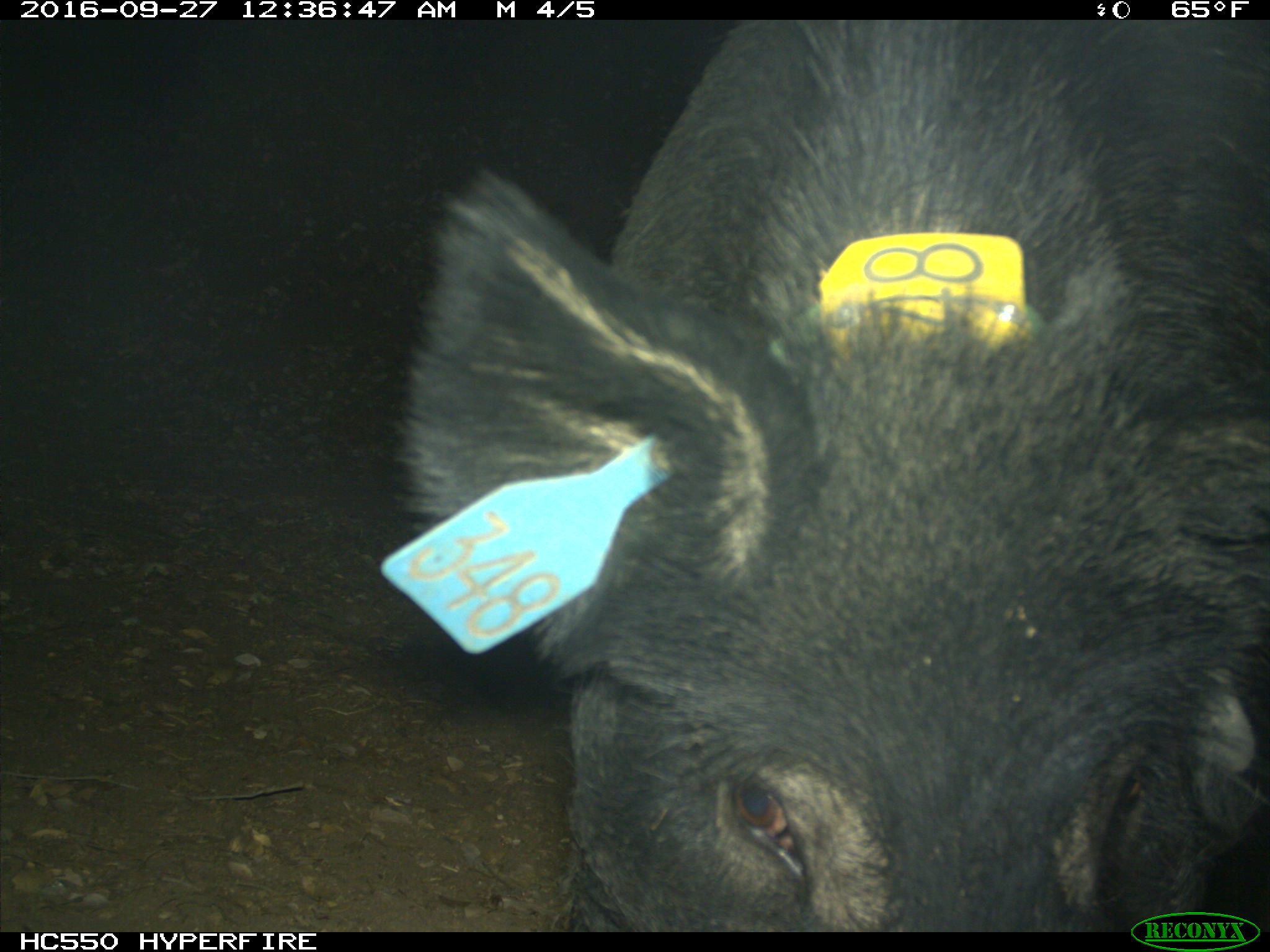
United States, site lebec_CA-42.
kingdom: Animalia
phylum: Chordata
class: Mammalia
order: Artiodactyla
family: Suidae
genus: Sus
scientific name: Sus scrofa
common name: wild boar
Sus scrofa (wild boar).